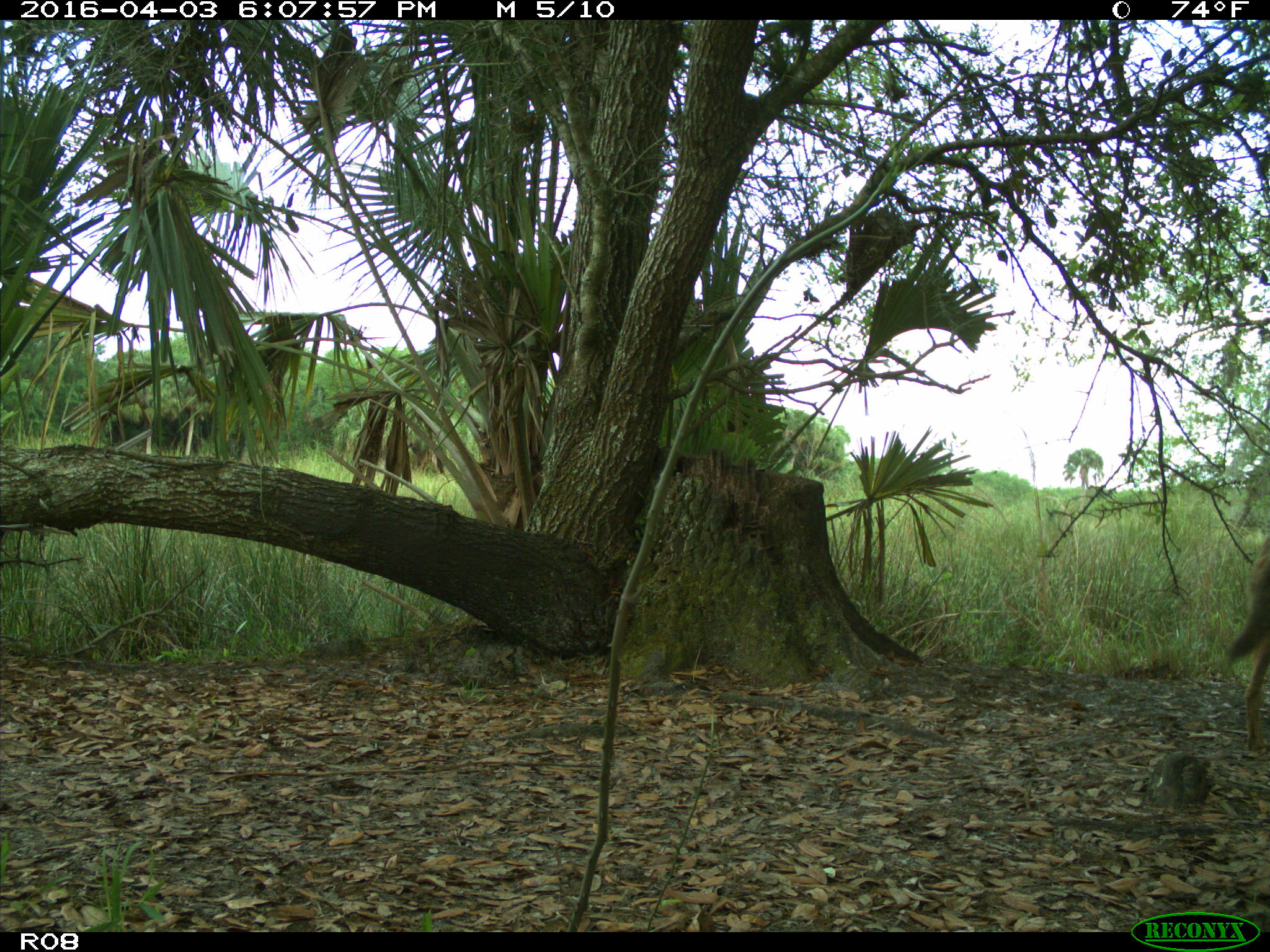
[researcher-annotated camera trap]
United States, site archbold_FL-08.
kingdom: Animalia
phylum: Chordata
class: Mammalia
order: Carnivora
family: Canidae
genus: Canis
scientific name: Canis latrans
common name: coyote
Canis latrans (coyote).